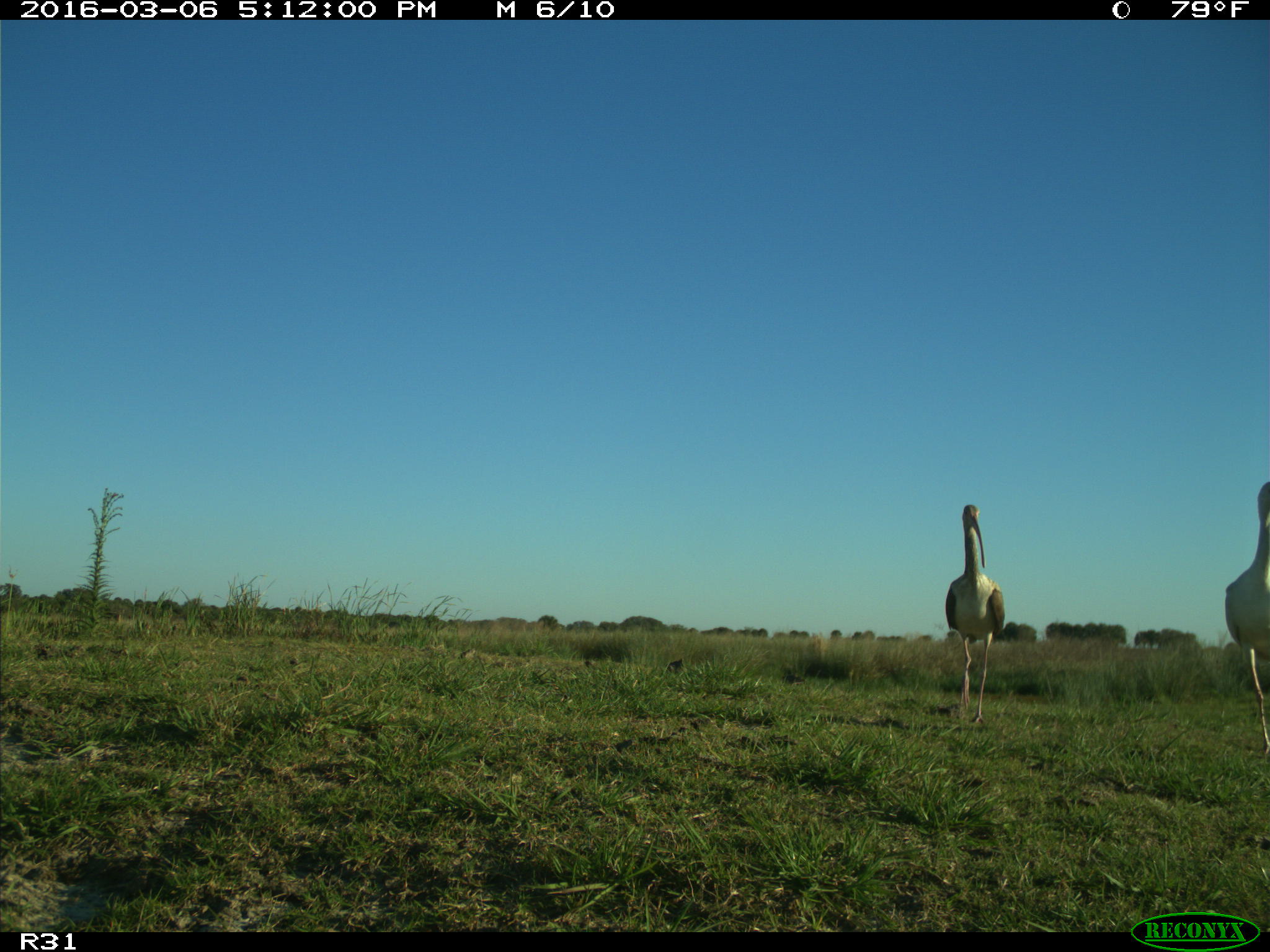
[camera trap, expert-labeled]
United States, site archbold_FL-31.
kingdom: Animalia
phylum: Chordata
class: Aves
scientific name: Aves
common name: birds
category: unidentified bird